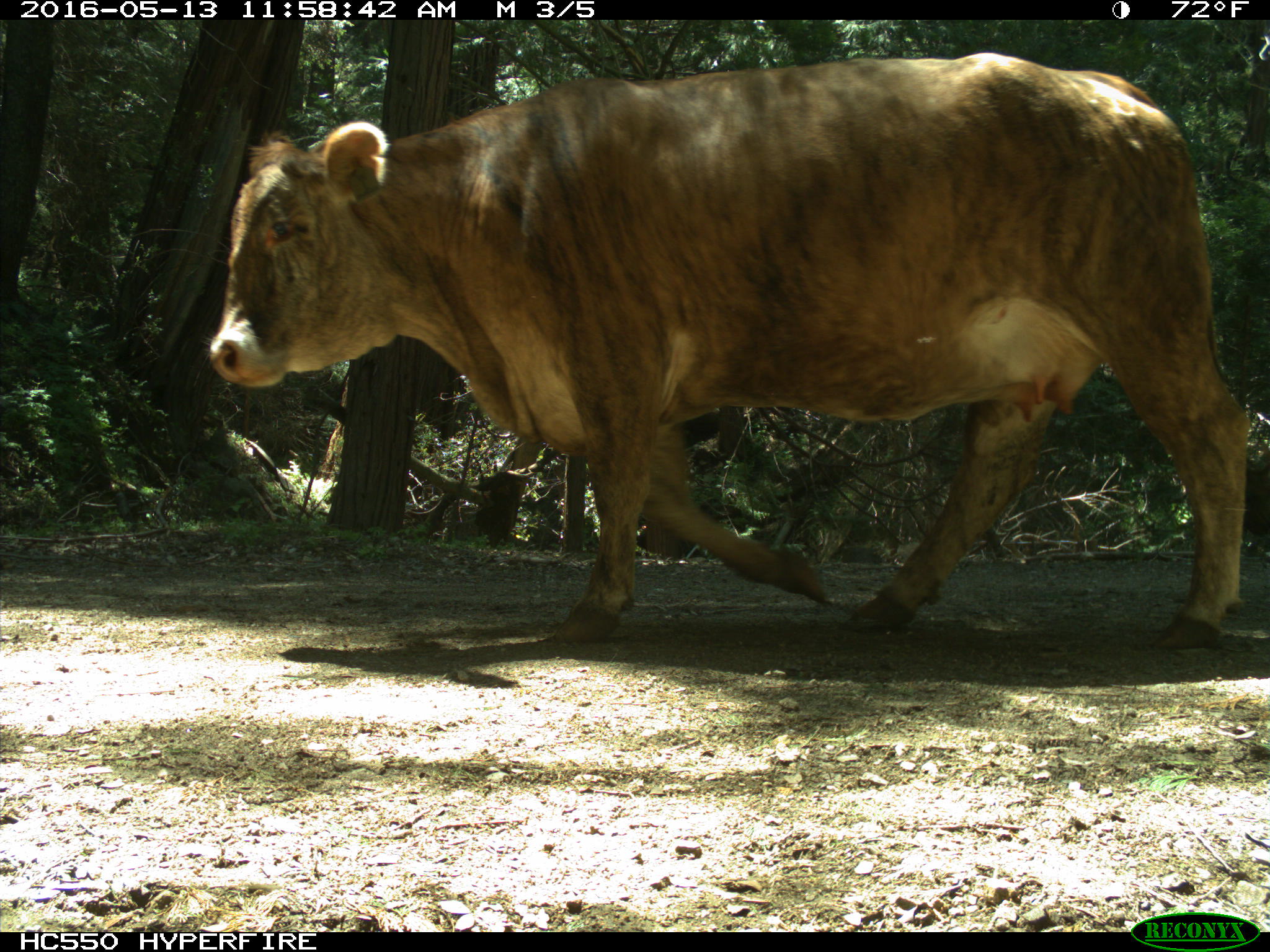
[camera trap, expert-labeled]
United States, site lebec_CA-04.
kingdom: Animalia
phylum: Chordata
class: Mammalia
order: Artiodactyla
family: Bovidae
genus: Bos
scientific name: Bos taurus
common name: domestic cow